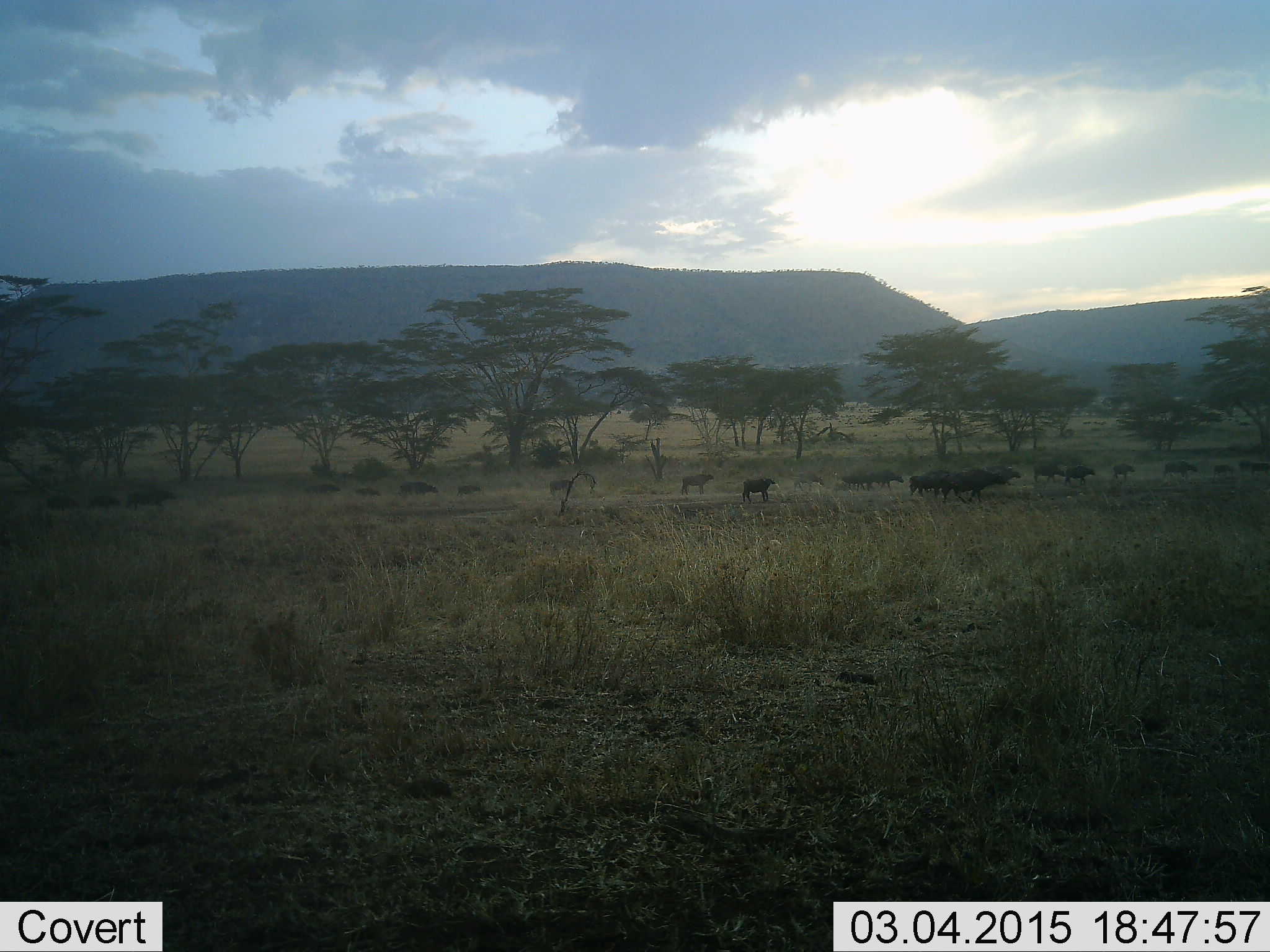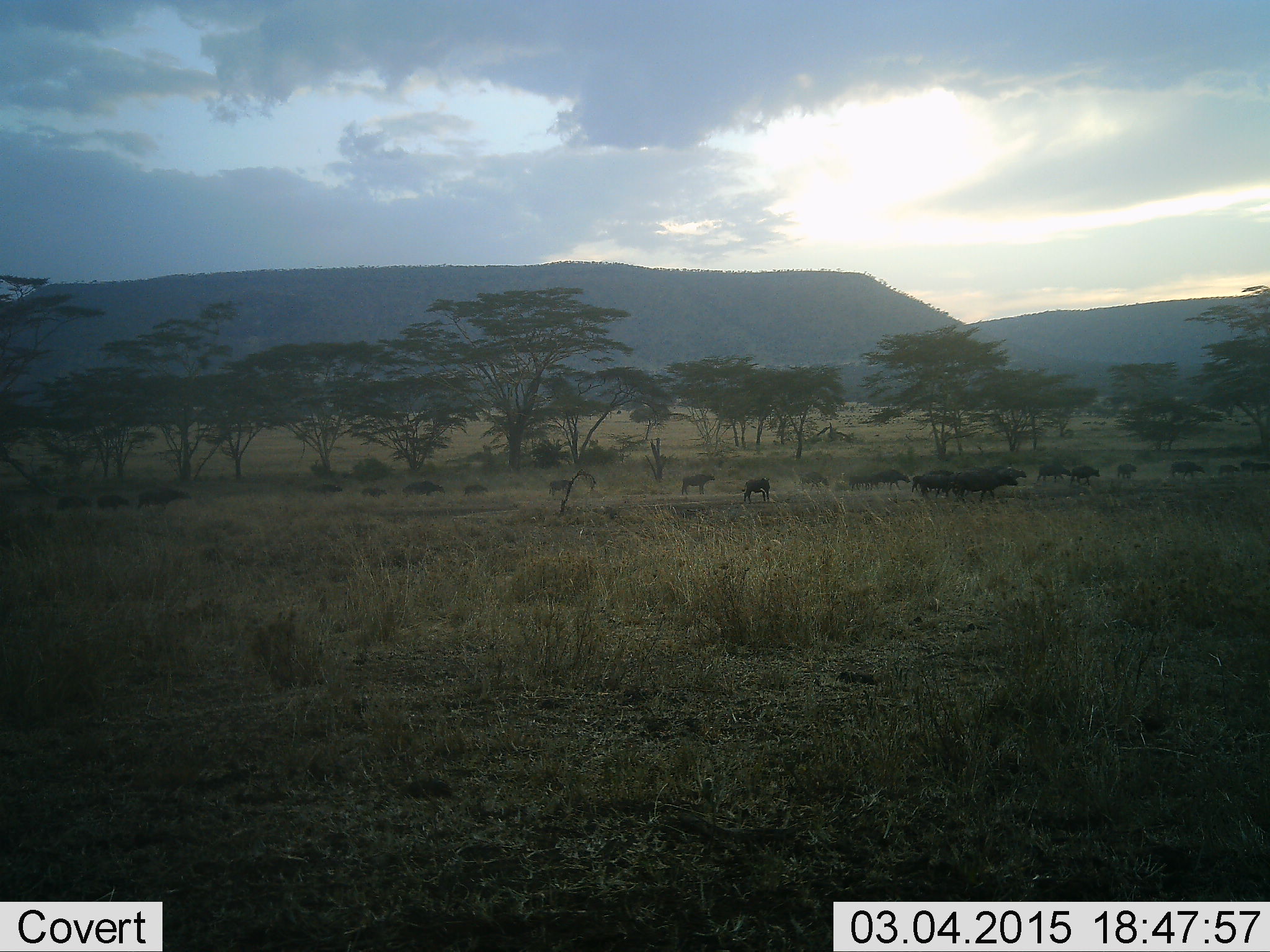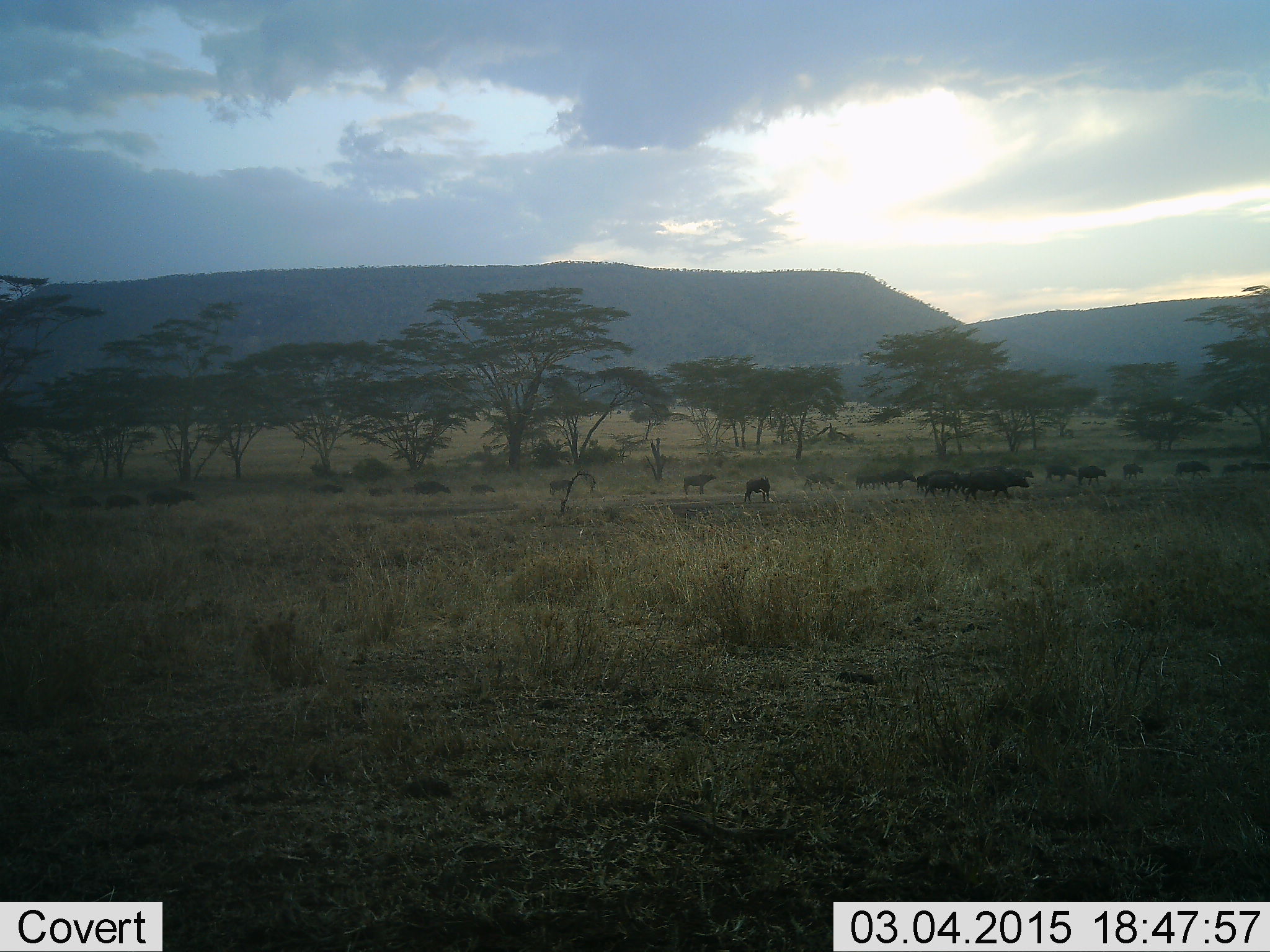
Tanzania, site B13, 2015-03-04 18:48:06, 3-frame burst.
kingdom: Animalia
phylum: Chordata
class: Mammalia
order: Artiodactyla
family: Bovidae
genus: Syncerus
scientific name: Syncerus caffer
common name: cape buffalo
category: buffalo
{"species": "buffalo (cape buffalo) (Syncerus caffer)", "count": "11-50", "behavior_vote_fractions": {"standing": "10%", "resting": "0%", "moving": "100%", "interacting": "0%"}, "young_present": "10%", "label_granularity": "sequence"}